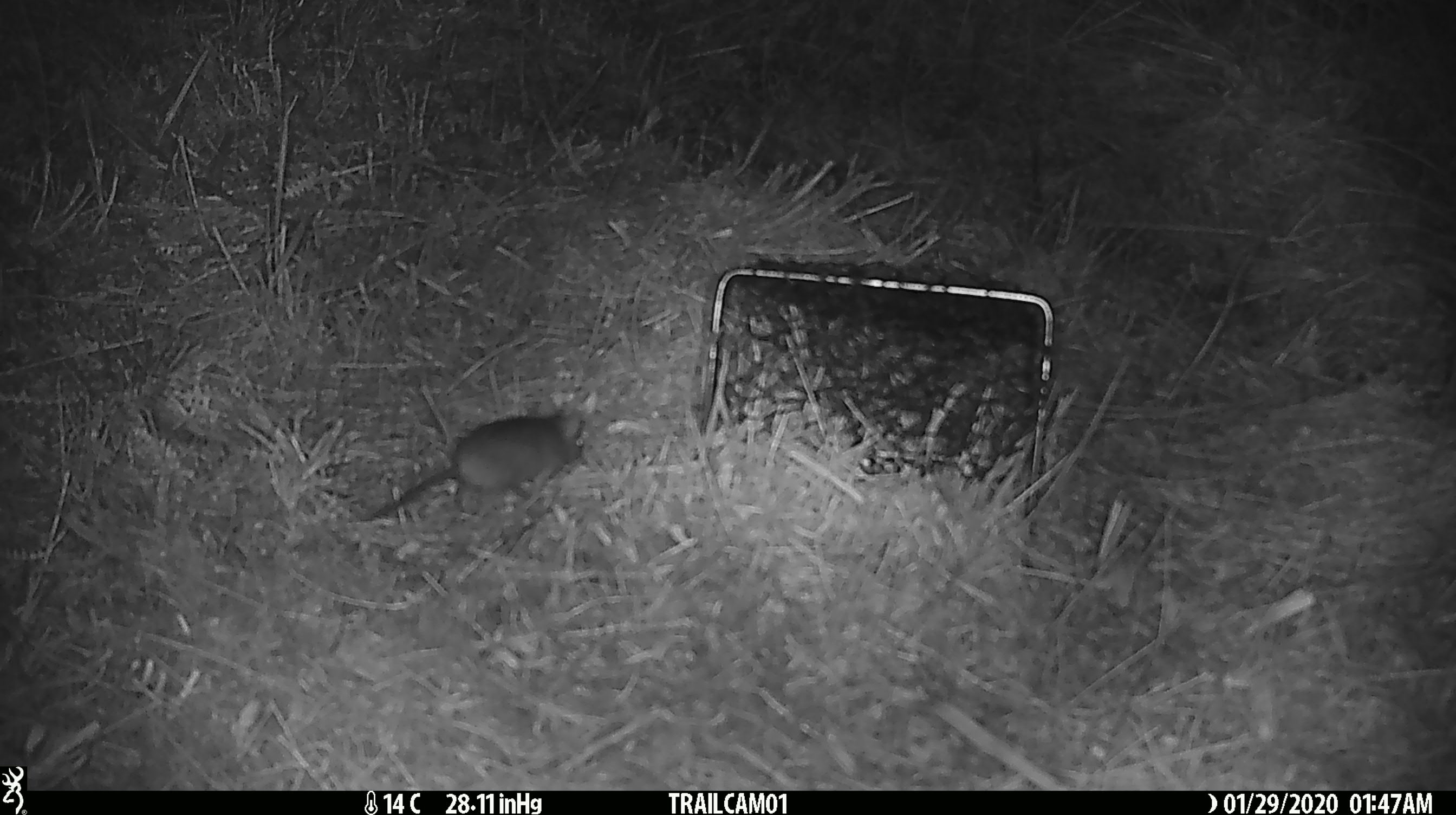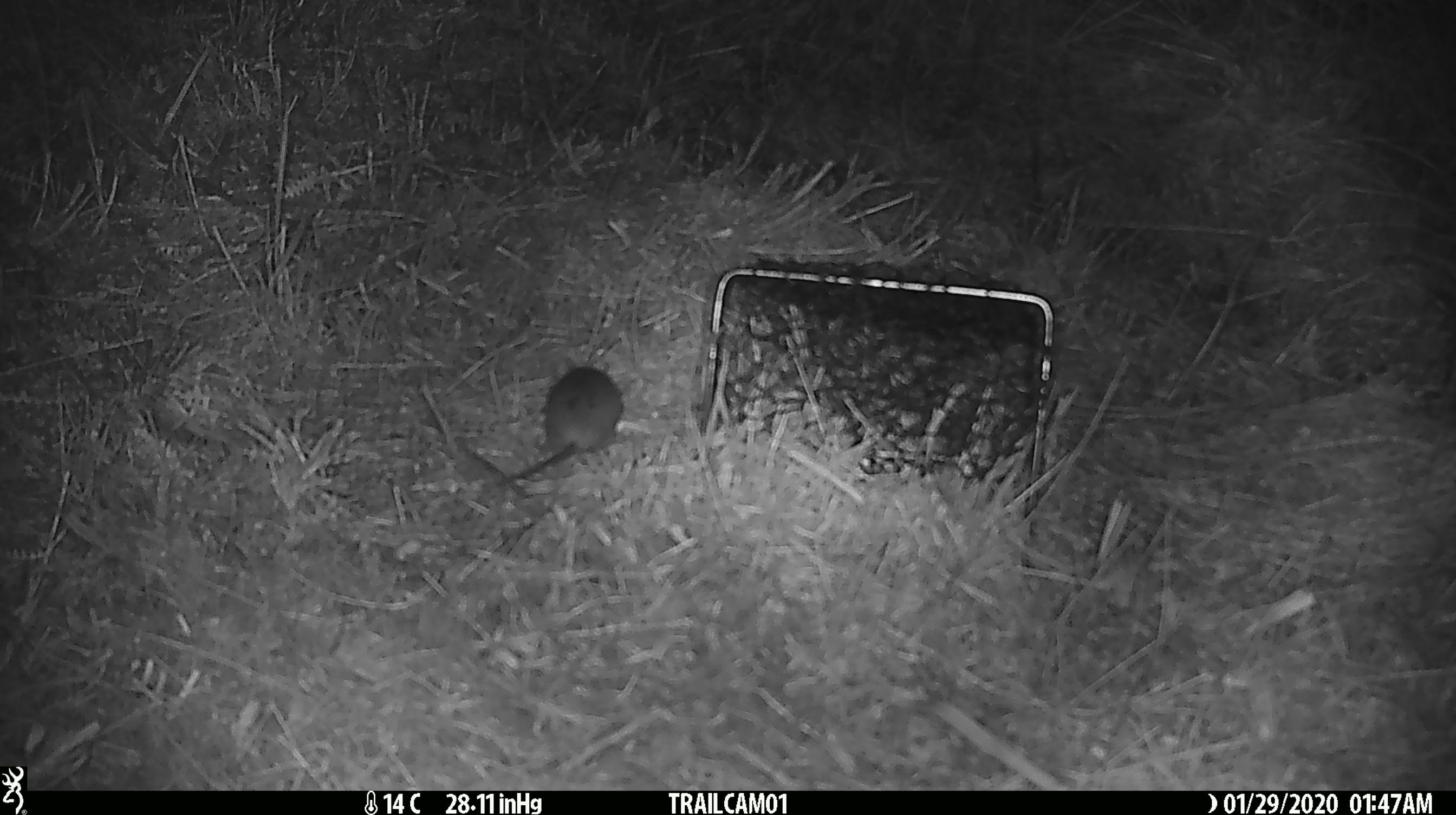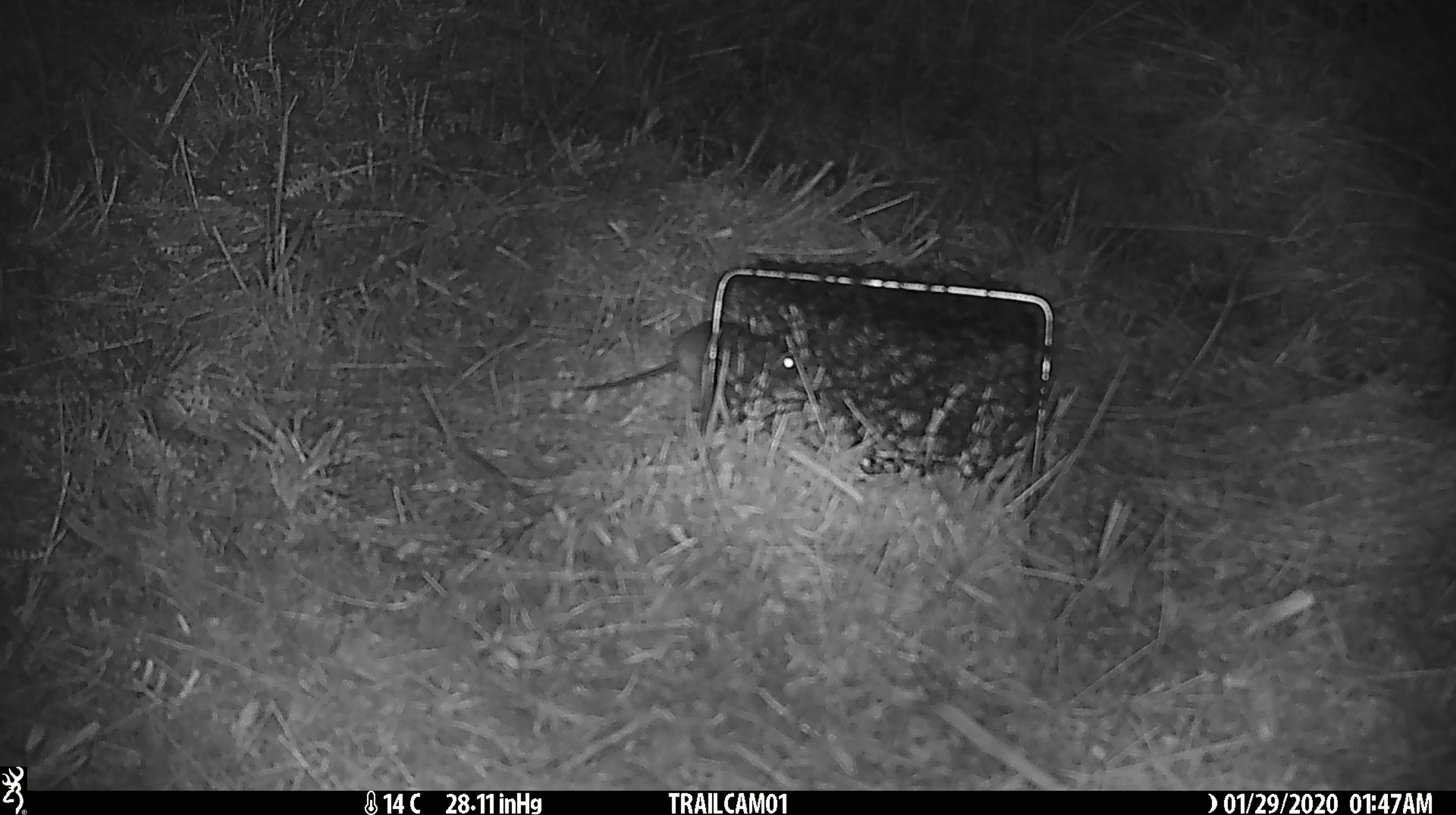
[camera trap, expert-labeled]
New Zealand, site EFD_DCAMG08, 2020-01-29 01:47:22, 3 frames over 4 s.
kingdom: Animalia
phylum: Chordata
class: Mammalia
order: Rodentia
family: Muridae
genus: Rattus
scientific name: Rattus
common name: rat